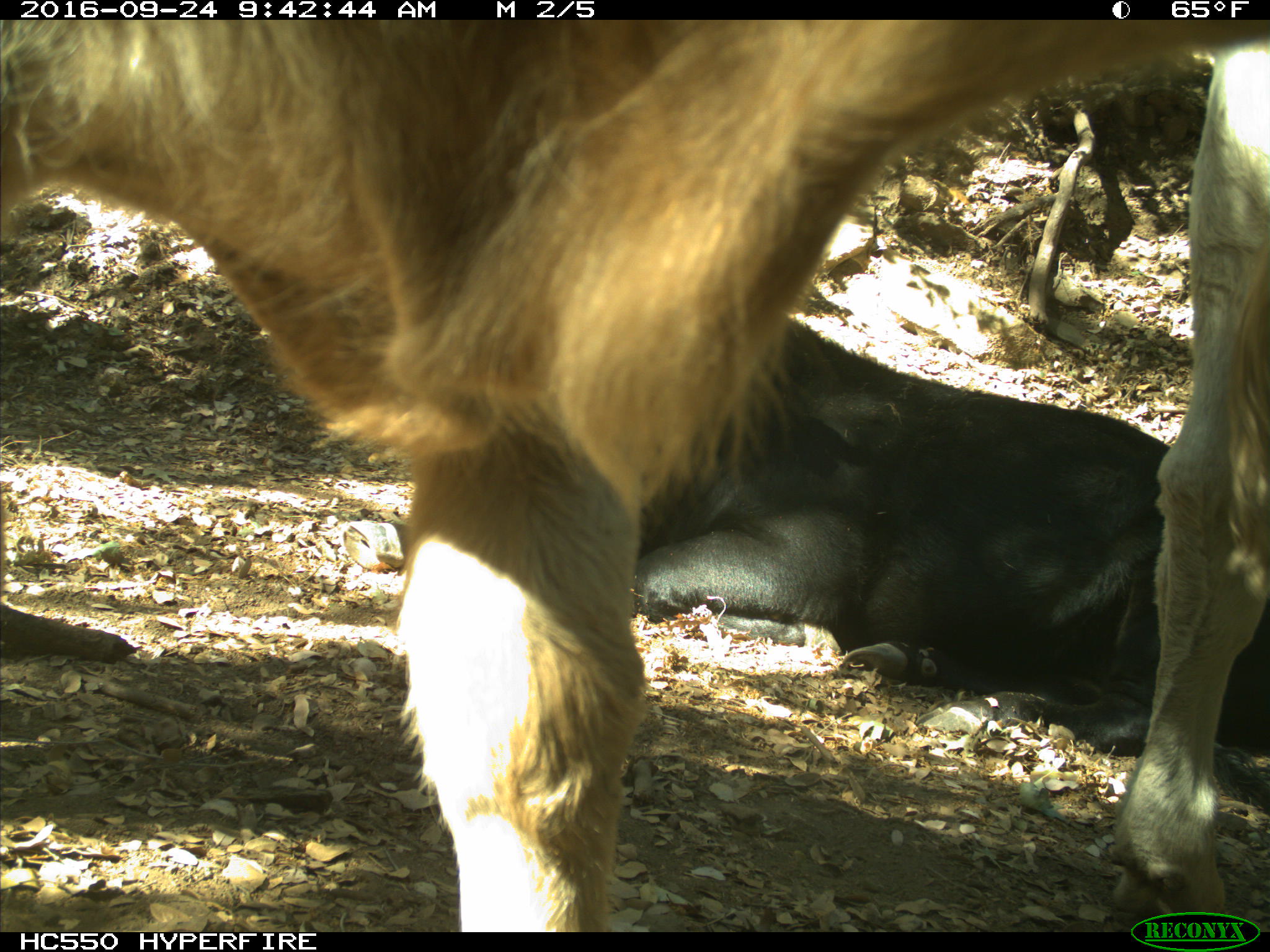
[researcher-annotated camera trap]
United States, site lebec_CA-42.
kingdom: Animalia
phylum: Chordata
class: Mammalia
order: Artiodactyla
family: Bovidae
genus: Bos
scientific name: Bos taurus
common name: domestic cow